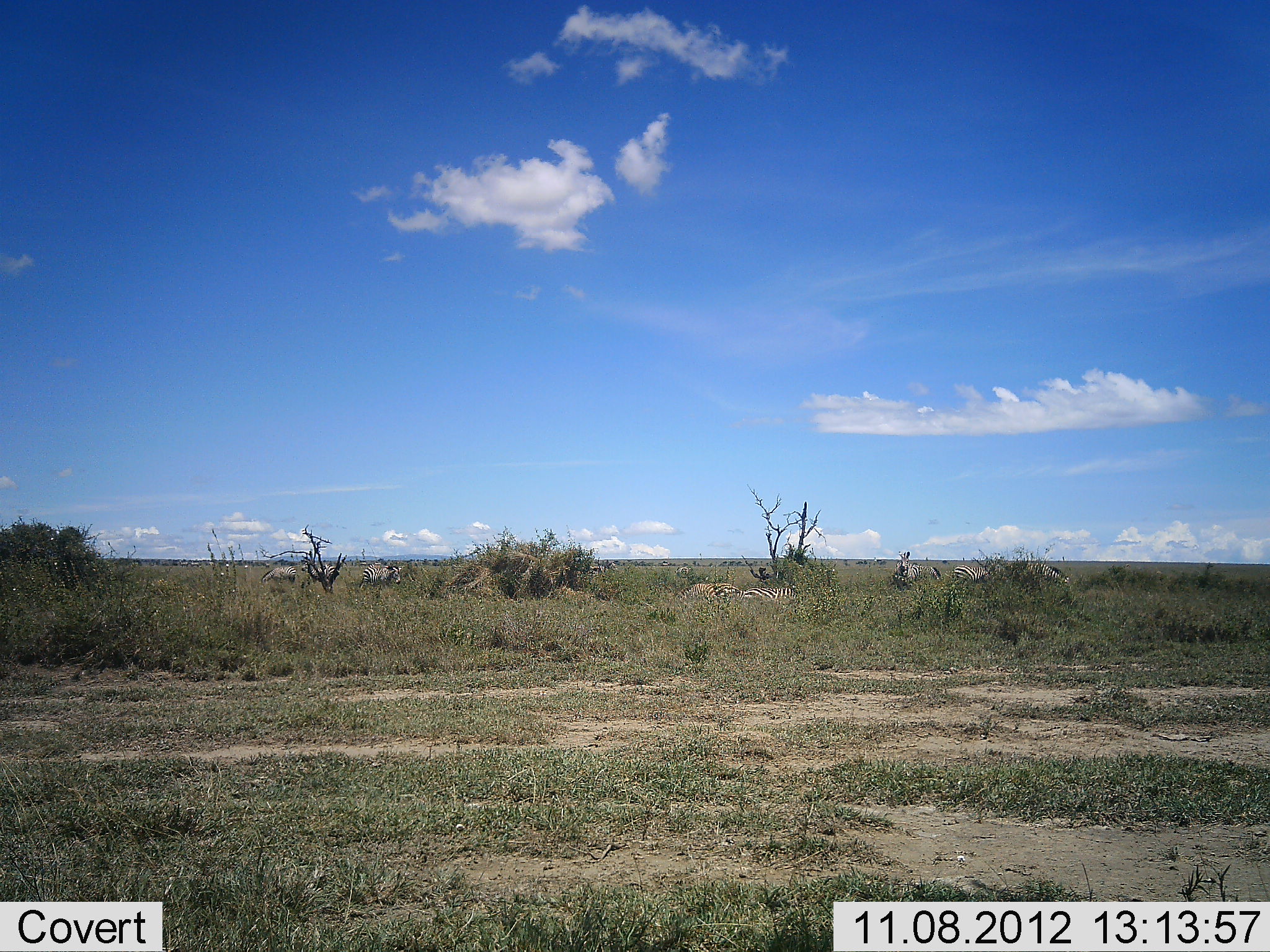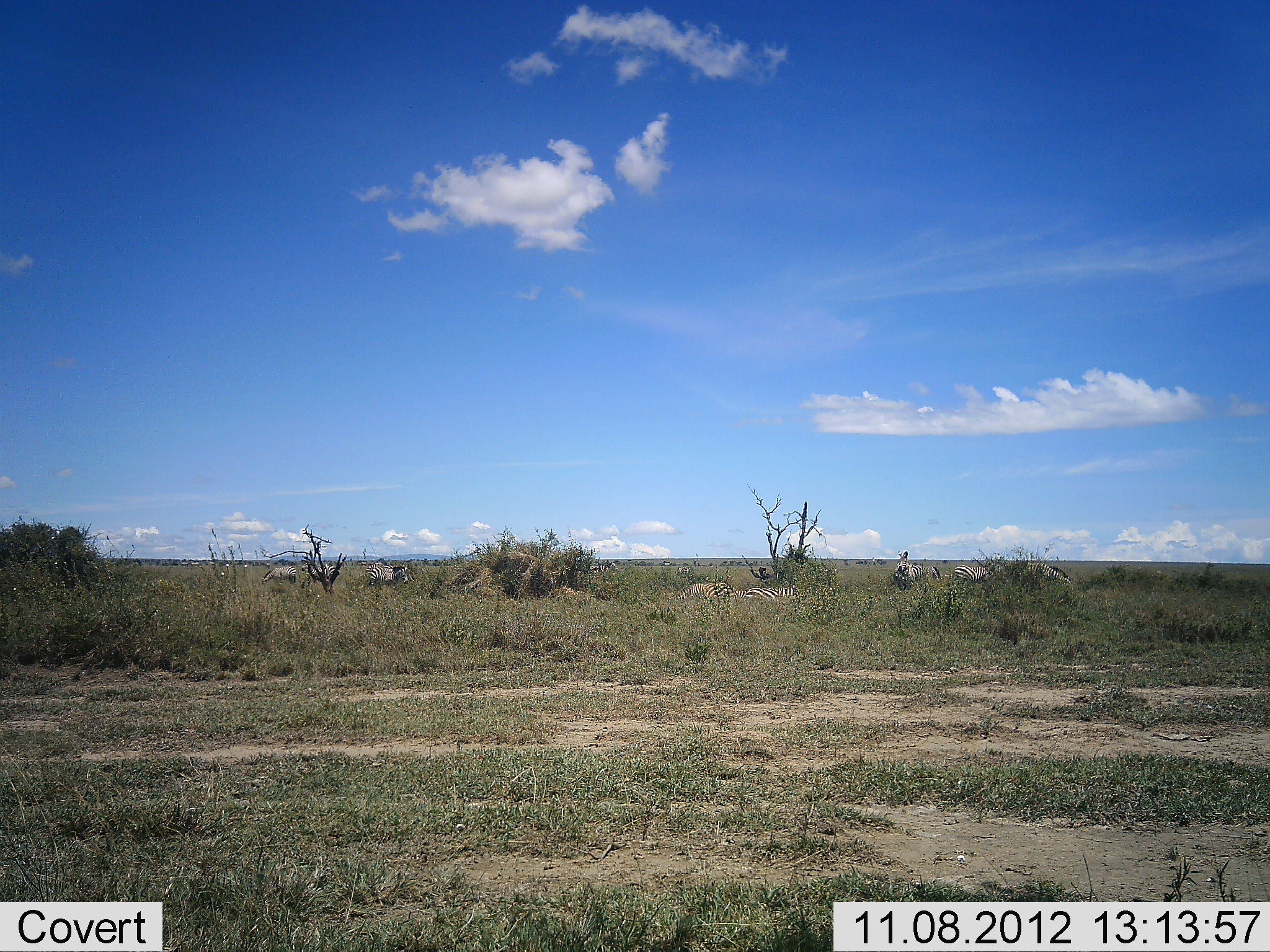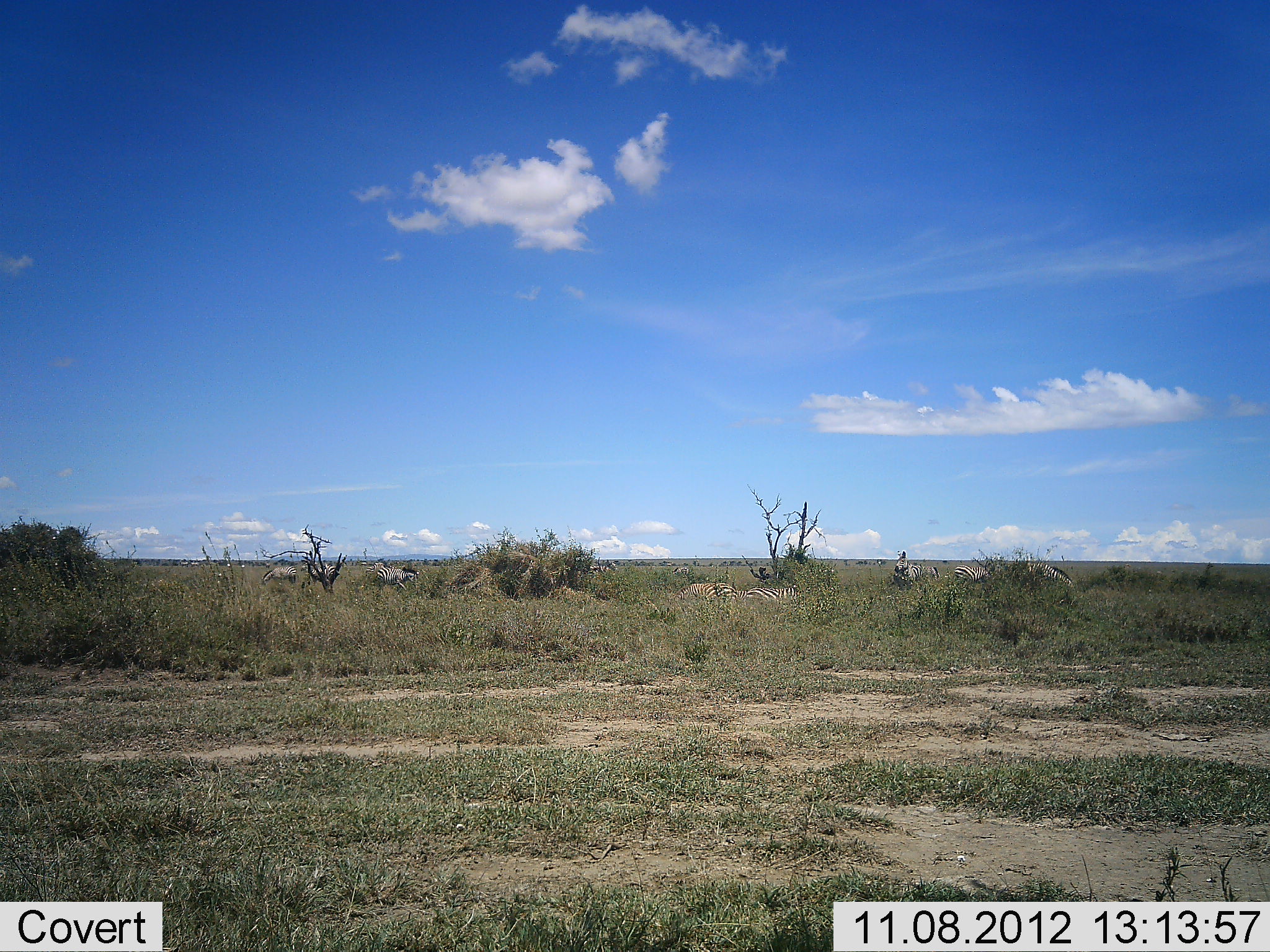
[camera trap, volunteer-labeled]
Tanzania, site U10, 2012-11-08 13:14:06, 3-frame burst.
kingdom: Animalia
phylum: Chordata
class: Mammalia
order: Perissodactyla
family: Equidae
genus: Equus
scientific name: Equus quagga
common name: plains zebra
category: zebra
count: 7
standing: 80%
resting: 50%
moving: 50%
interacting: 0%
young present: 0%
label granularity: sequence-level